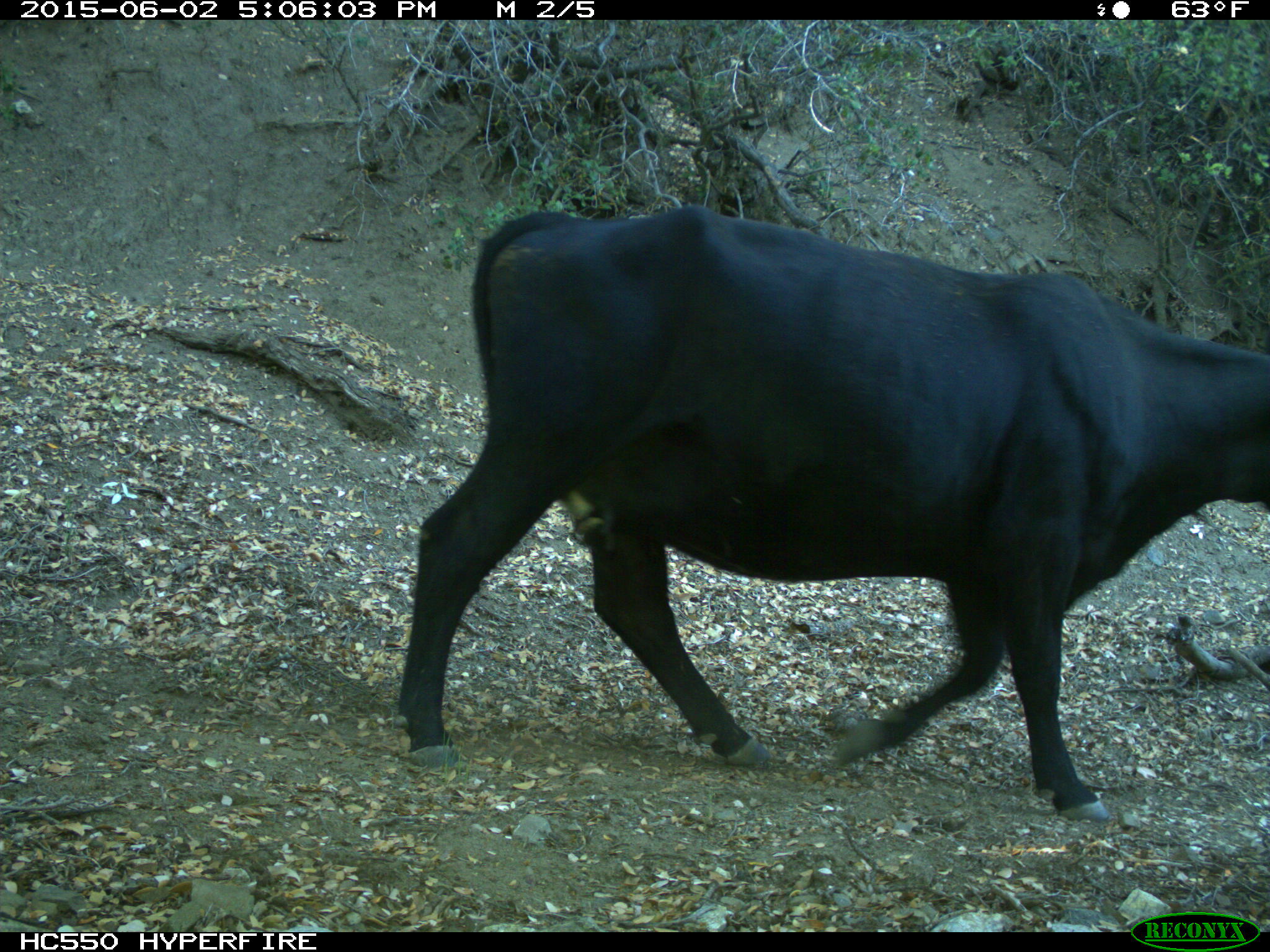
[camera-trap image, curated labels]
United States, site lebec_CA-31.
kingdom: Animalia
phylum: Chordata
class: Mammalia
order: Artiodactyla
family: Bovidae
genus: Bos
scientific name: Bos taurus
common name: domestic cow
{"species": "Bos taurus (domestic cow)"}